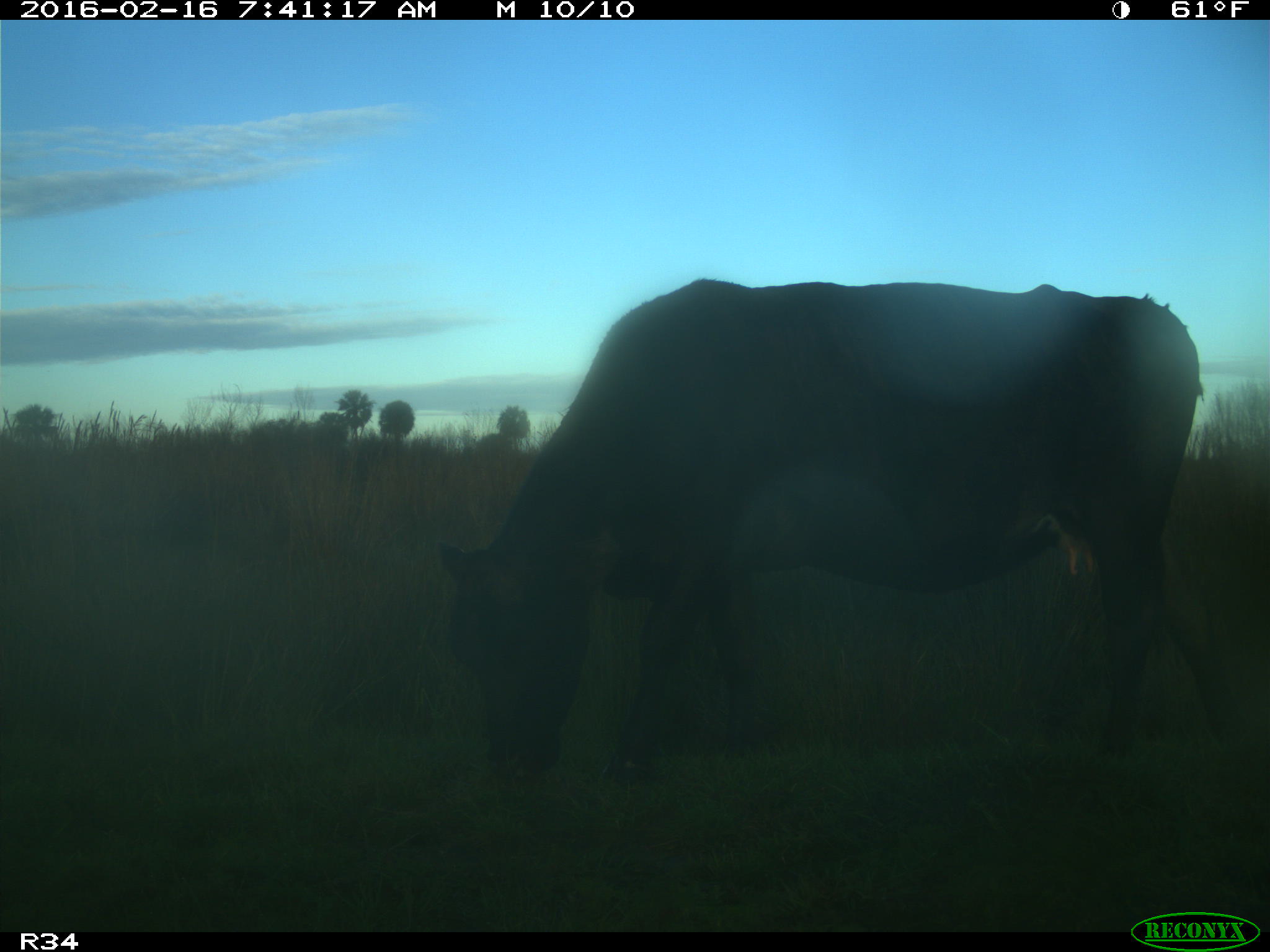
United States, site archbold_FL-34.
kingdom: Animalia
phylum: Chordata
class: Mammalia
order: Artiodactyla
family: Bovidae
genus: Bos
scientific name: Bos taurus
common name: domestic cow